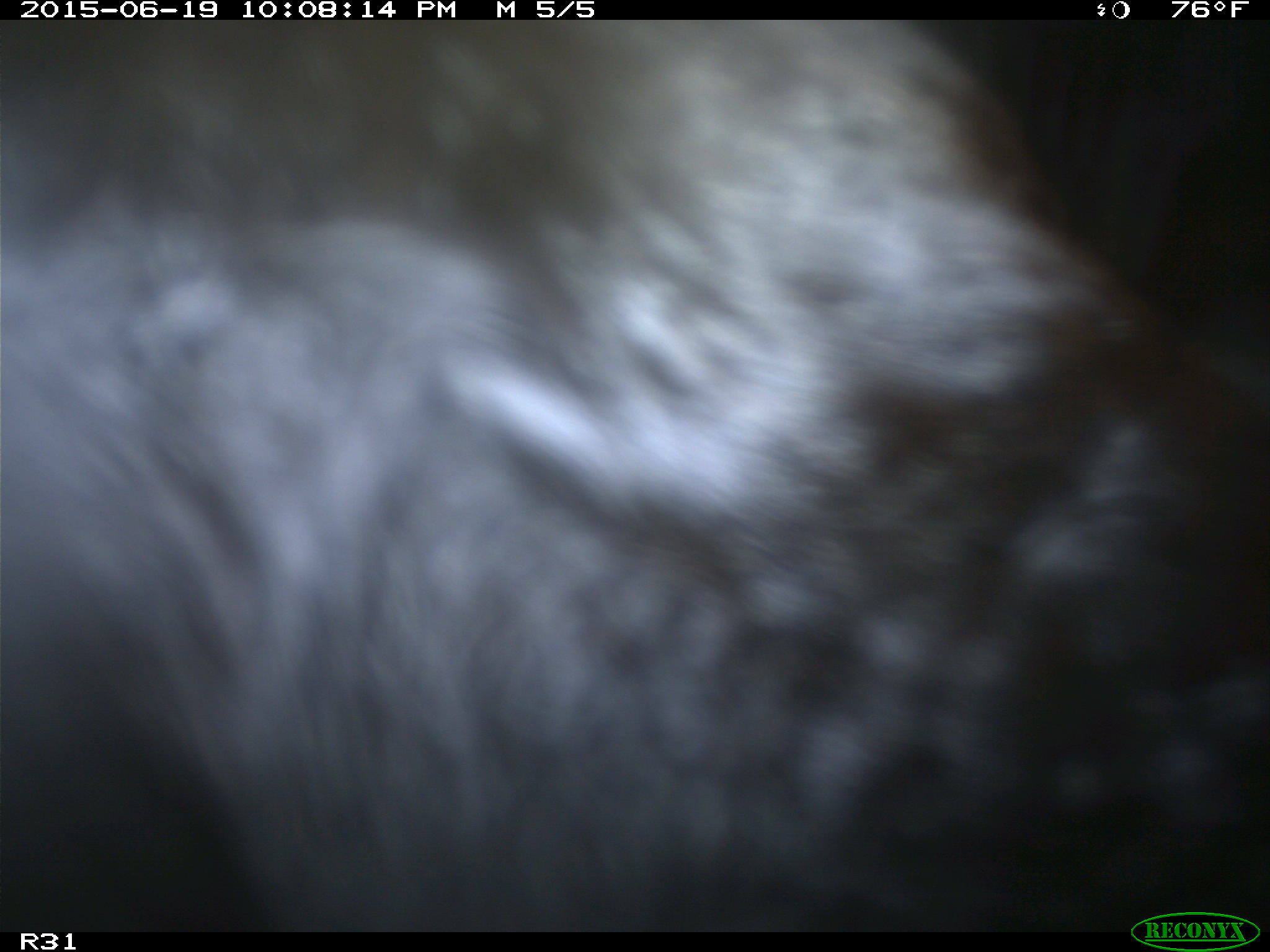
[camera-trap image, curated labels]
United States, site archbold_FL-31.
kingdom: Animalia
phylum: Chordata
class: Mammalia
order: Artiodactyla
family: Bovidae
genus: Bos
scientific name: Bos taurus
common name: domestic cow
Bos taurus (domestic cow).